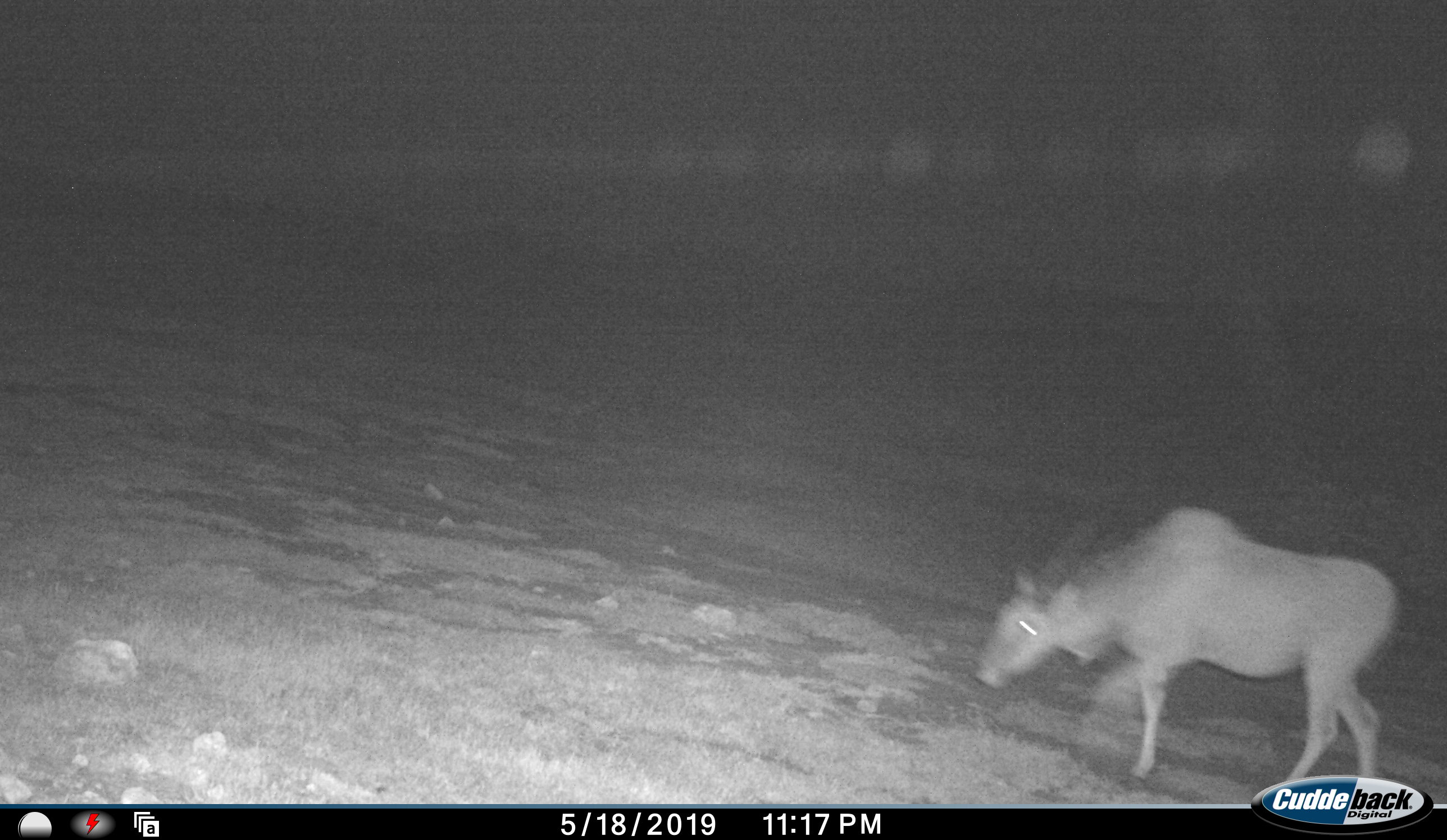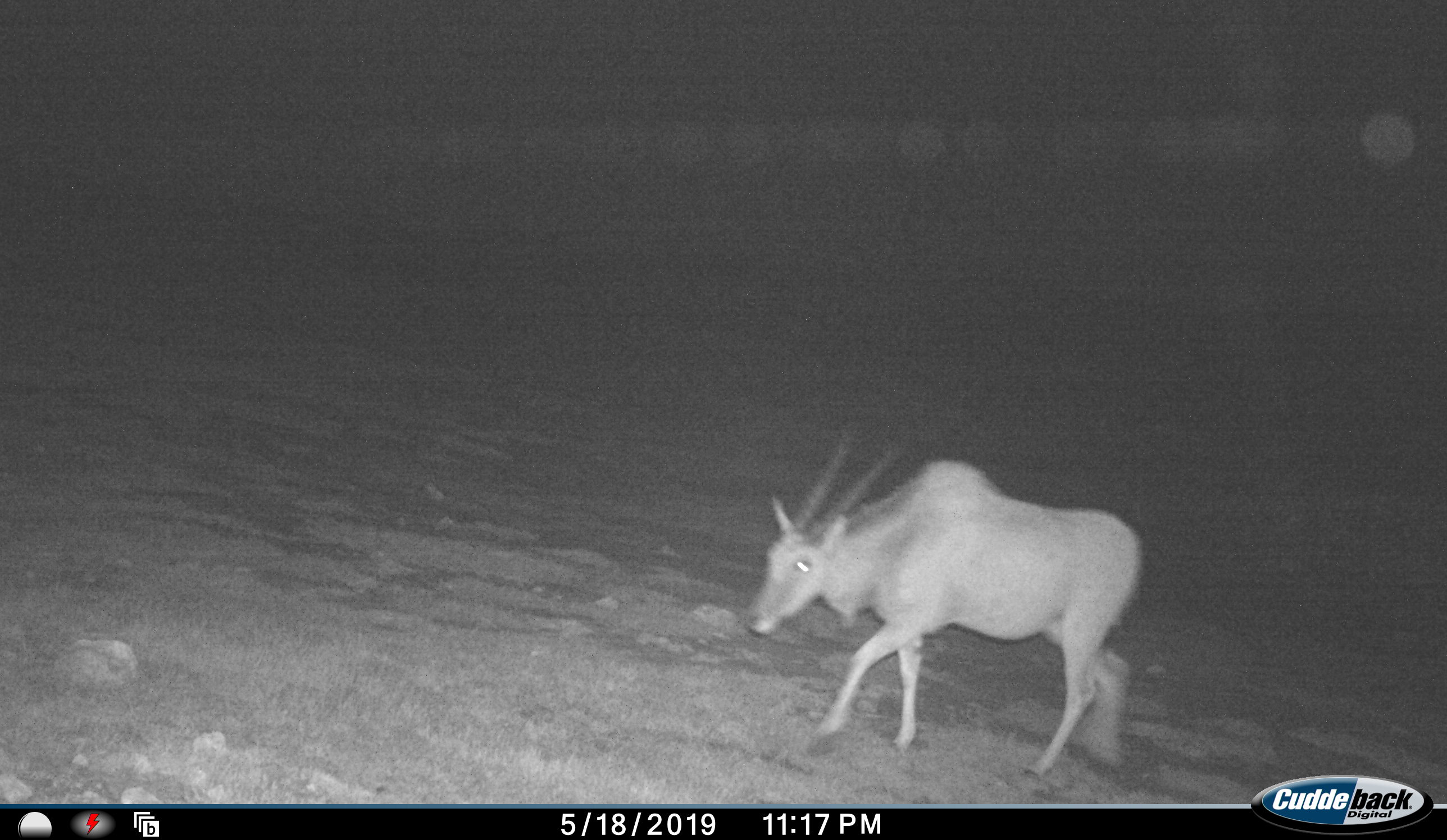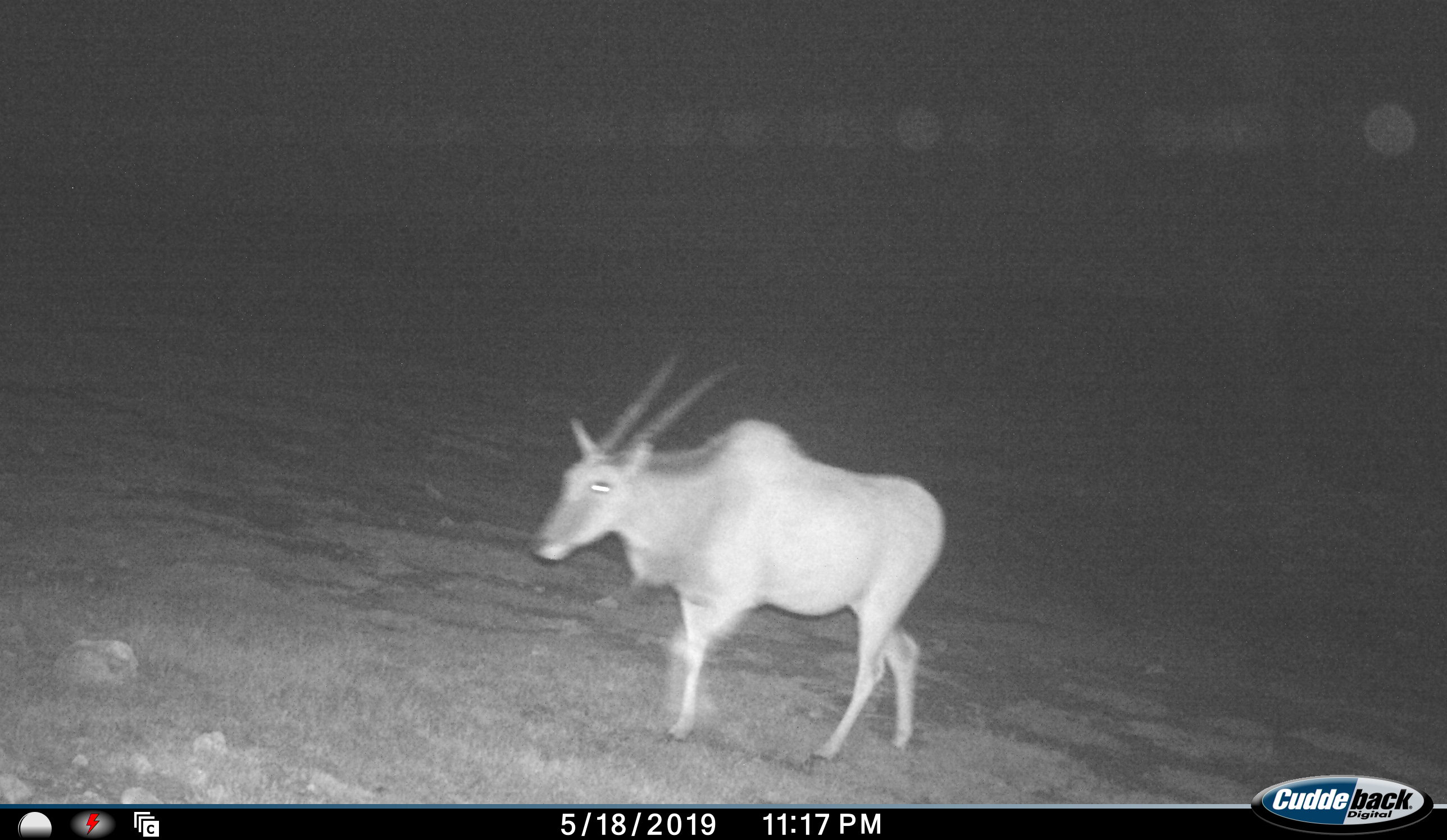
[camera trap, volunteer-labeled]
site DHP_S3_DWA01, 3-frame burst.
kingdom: Animalia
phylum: Chordata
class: Mammalia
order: Artiodactyla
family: Bovidae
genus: Tragelaphus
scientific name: Tragelaphus oryx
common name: eland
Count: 1.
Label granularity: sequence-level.